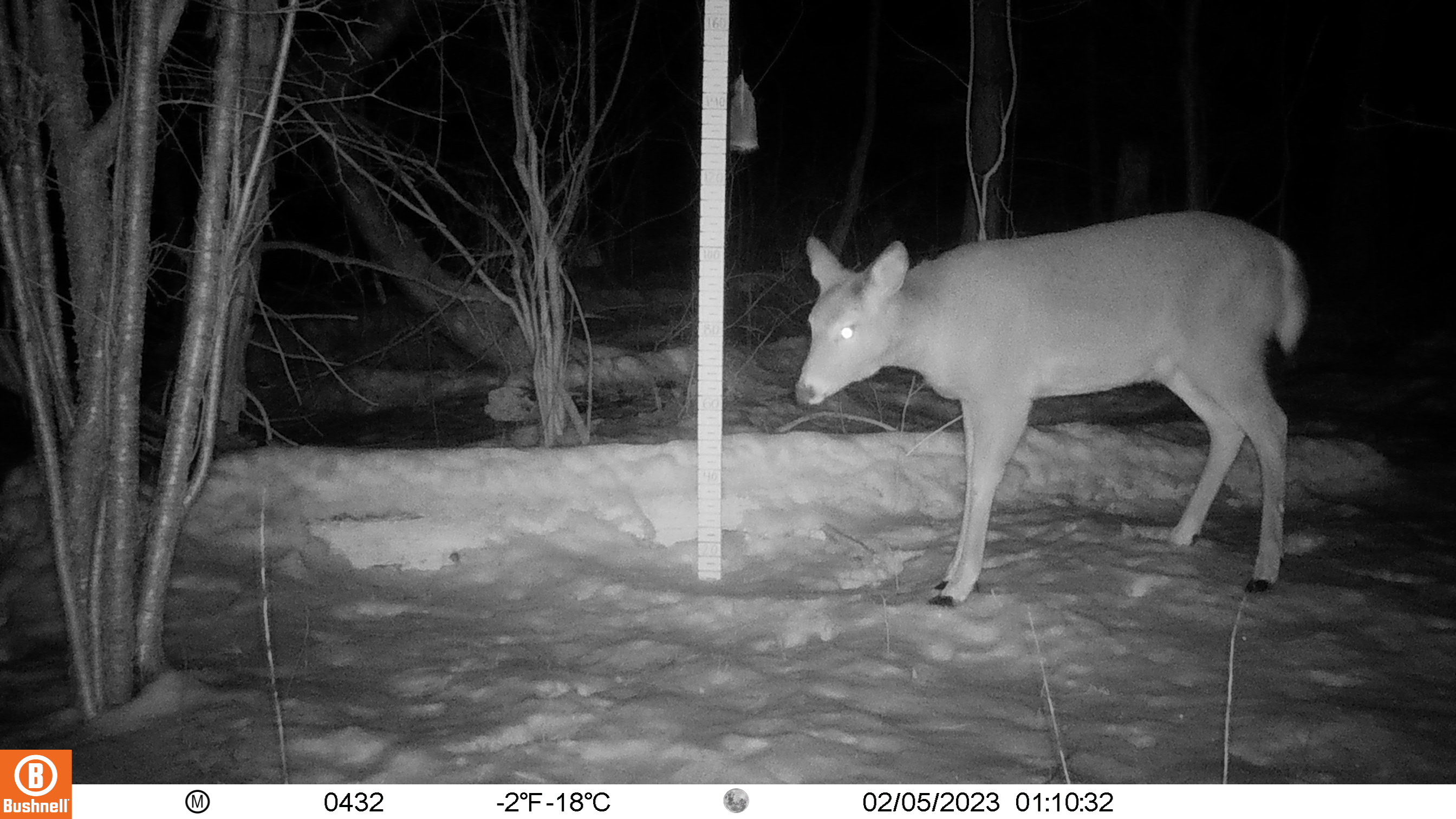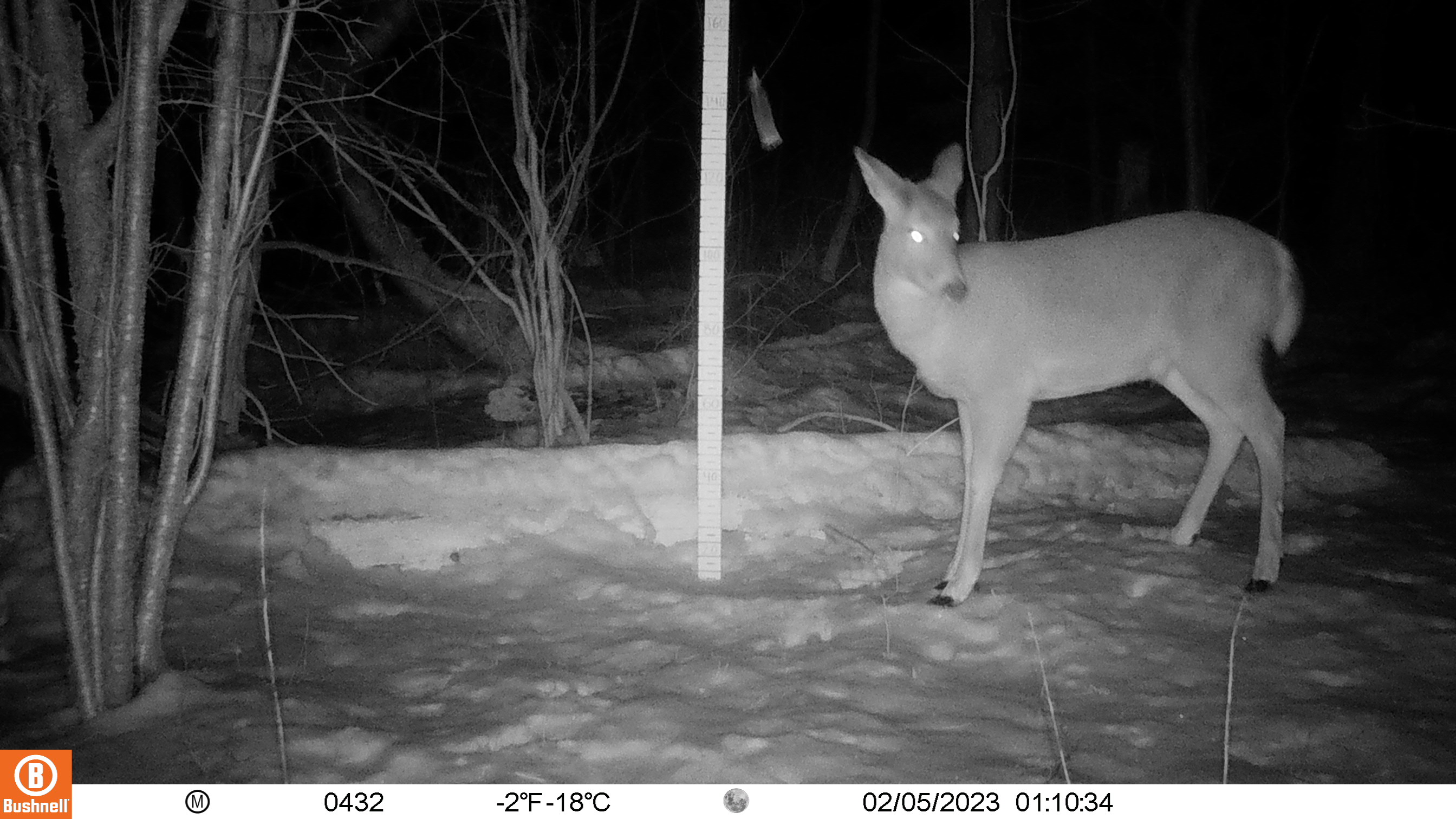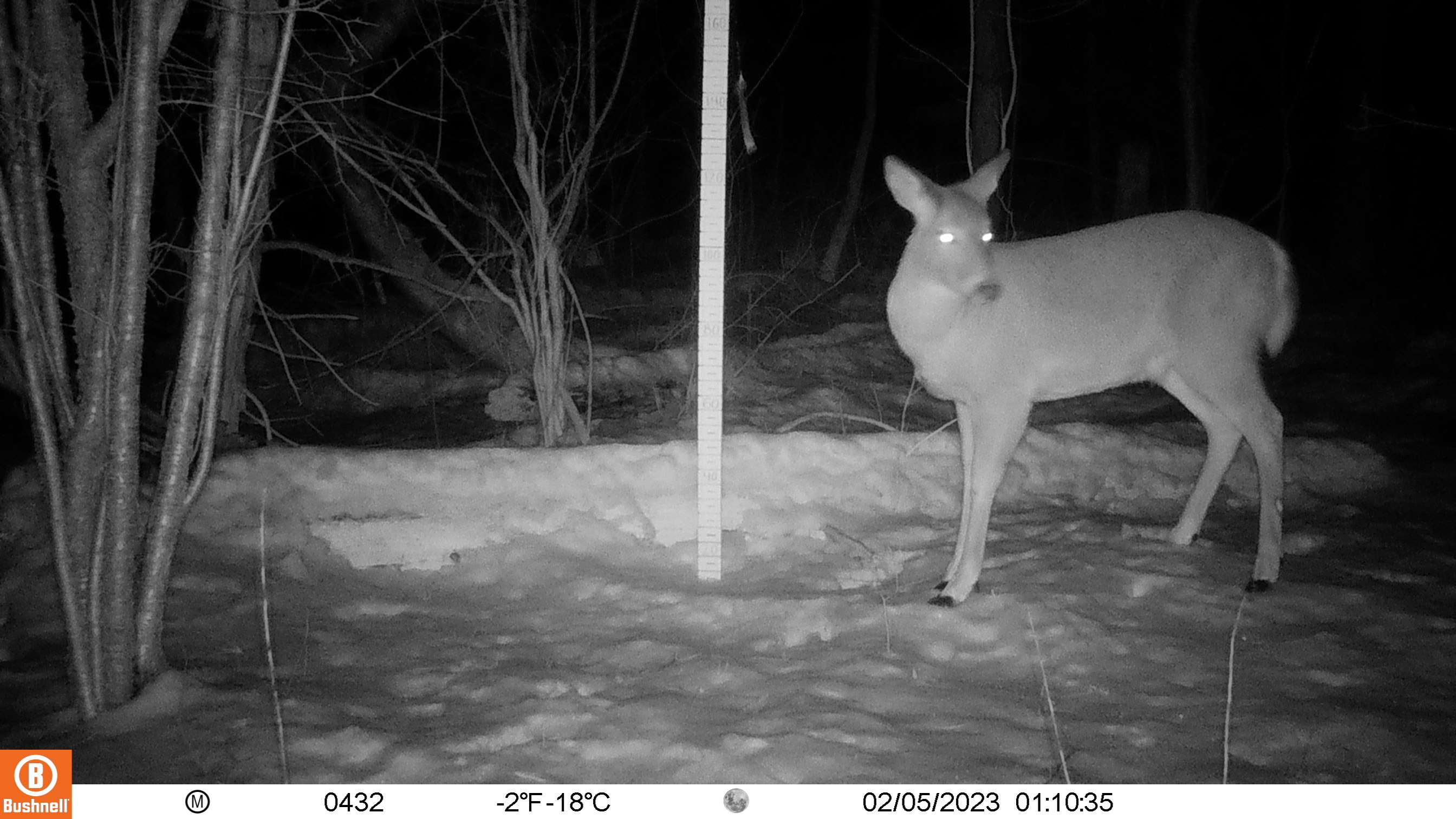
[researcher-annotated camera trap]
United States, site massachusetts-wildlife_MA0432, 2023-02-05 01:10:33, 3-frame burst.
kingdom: Animalia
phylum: Chordata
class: Mammalia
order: Artiodactyla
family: Cervidae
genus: Odocoileus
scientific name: Odocoileus virginianus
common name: white-tailed deer